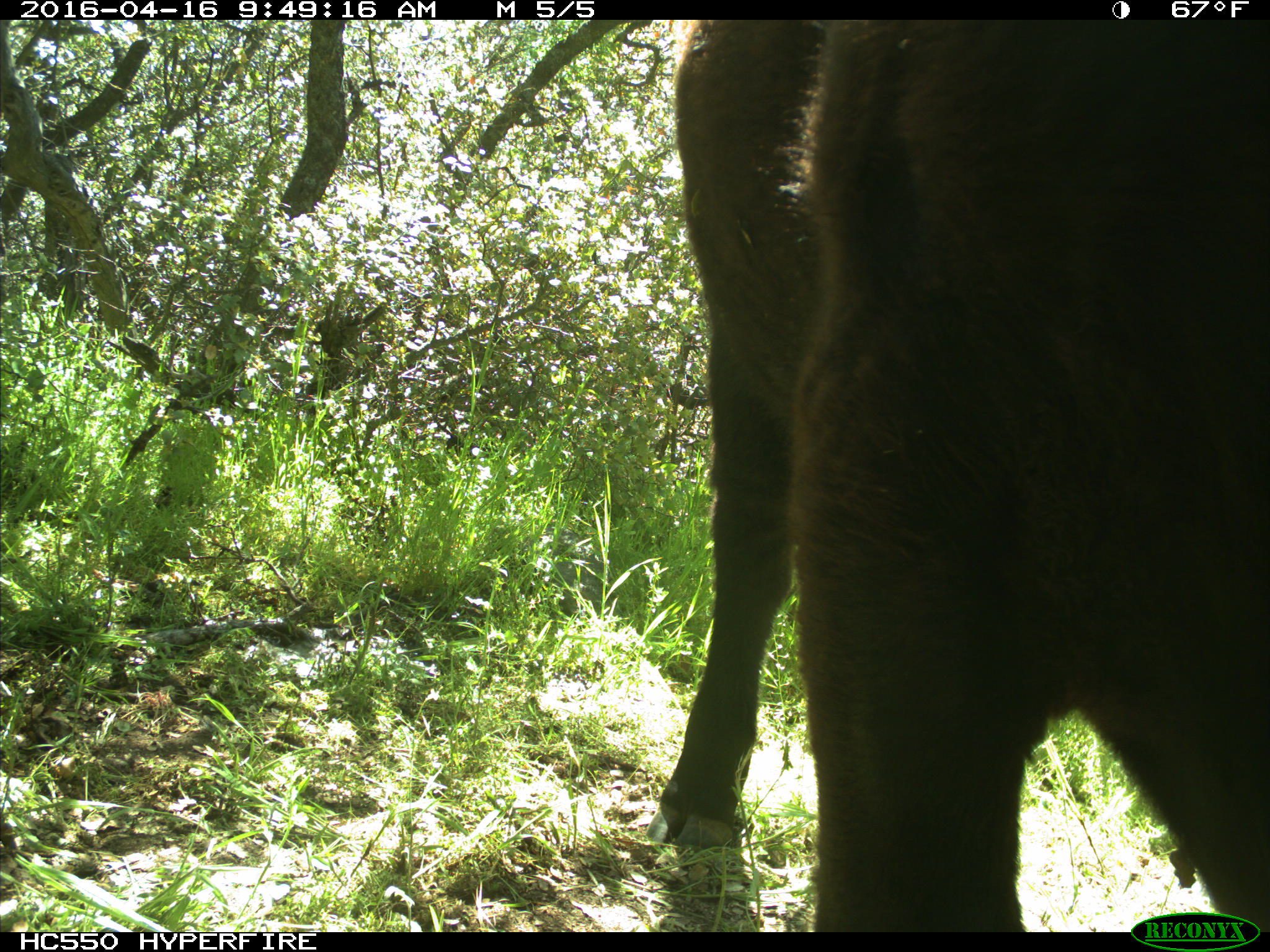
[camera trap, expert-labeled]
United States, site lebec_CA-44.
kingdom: Animalia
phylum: Chordata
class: Mammalia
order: Artiodactyla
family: Bovidae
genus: Bos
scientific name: Bos taurus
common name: domestic cow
Bos taurus (domestic cow).